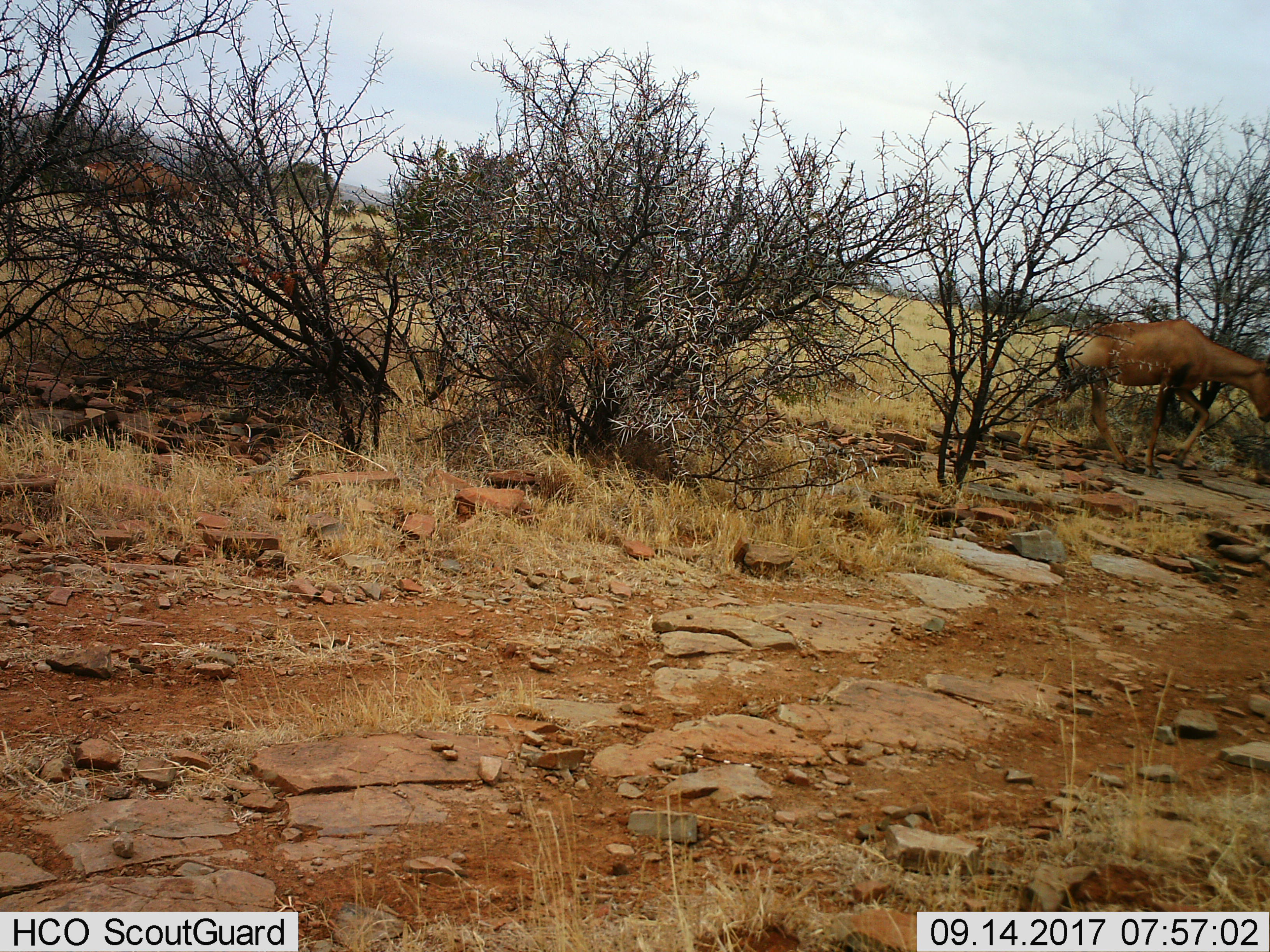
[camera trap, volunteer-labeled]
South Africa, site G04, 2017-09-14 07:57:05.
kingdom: Animalia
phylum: Chordata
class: Mammalia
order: Artiodactyla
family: Bovidae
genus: Alcelaphus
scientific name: Alcelaphus buselaphus caama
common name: red hartebeest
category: hartebeestred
Hartebeestred (red hartebeest) (Alcelaphus buselaphus caama), count 1. Behavior (volunteer vote fractions): standing 0%, resting 0%, moving 100%, interacting 0%. Young present (vote fraction): 0%. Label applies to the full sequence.